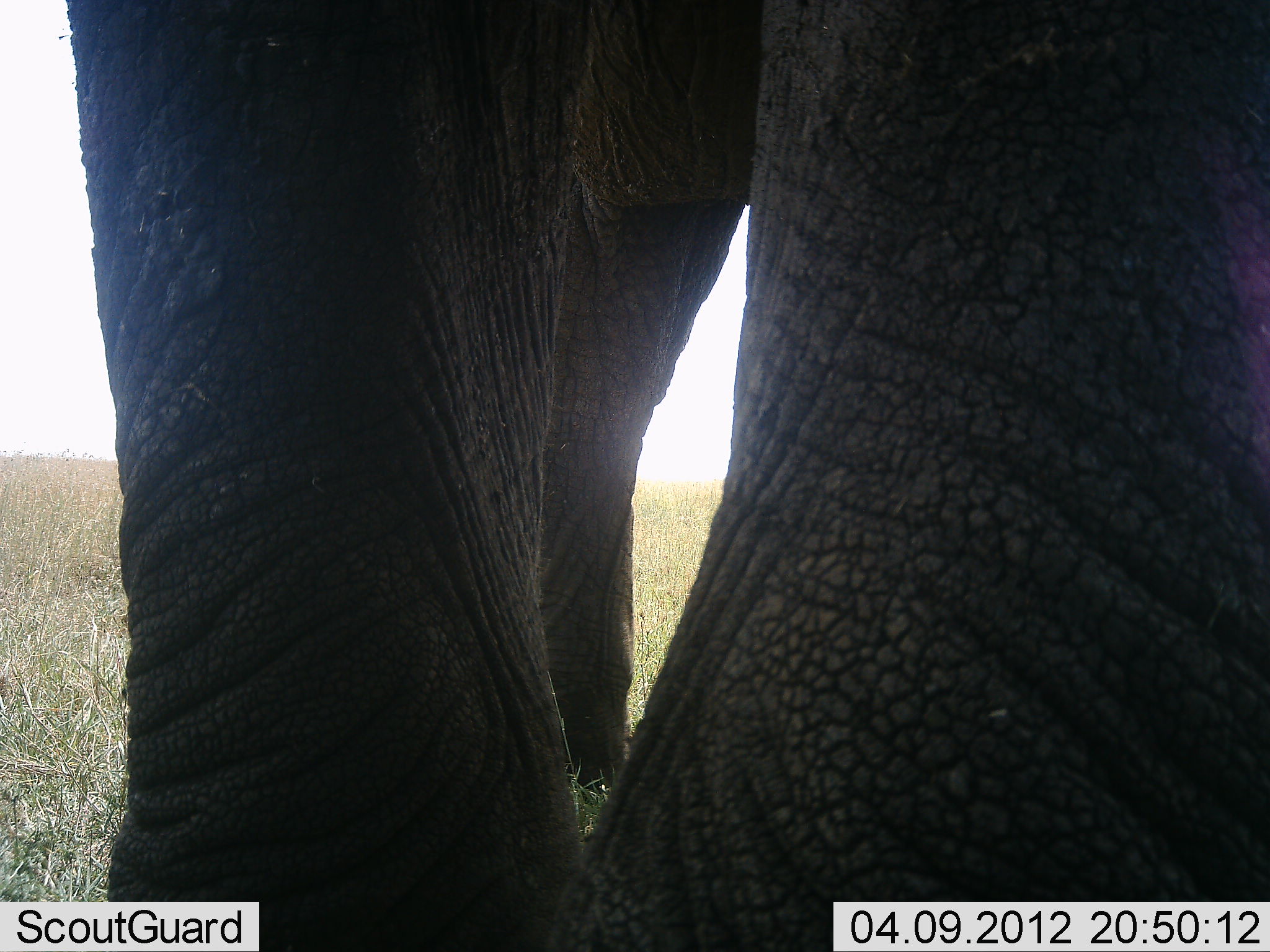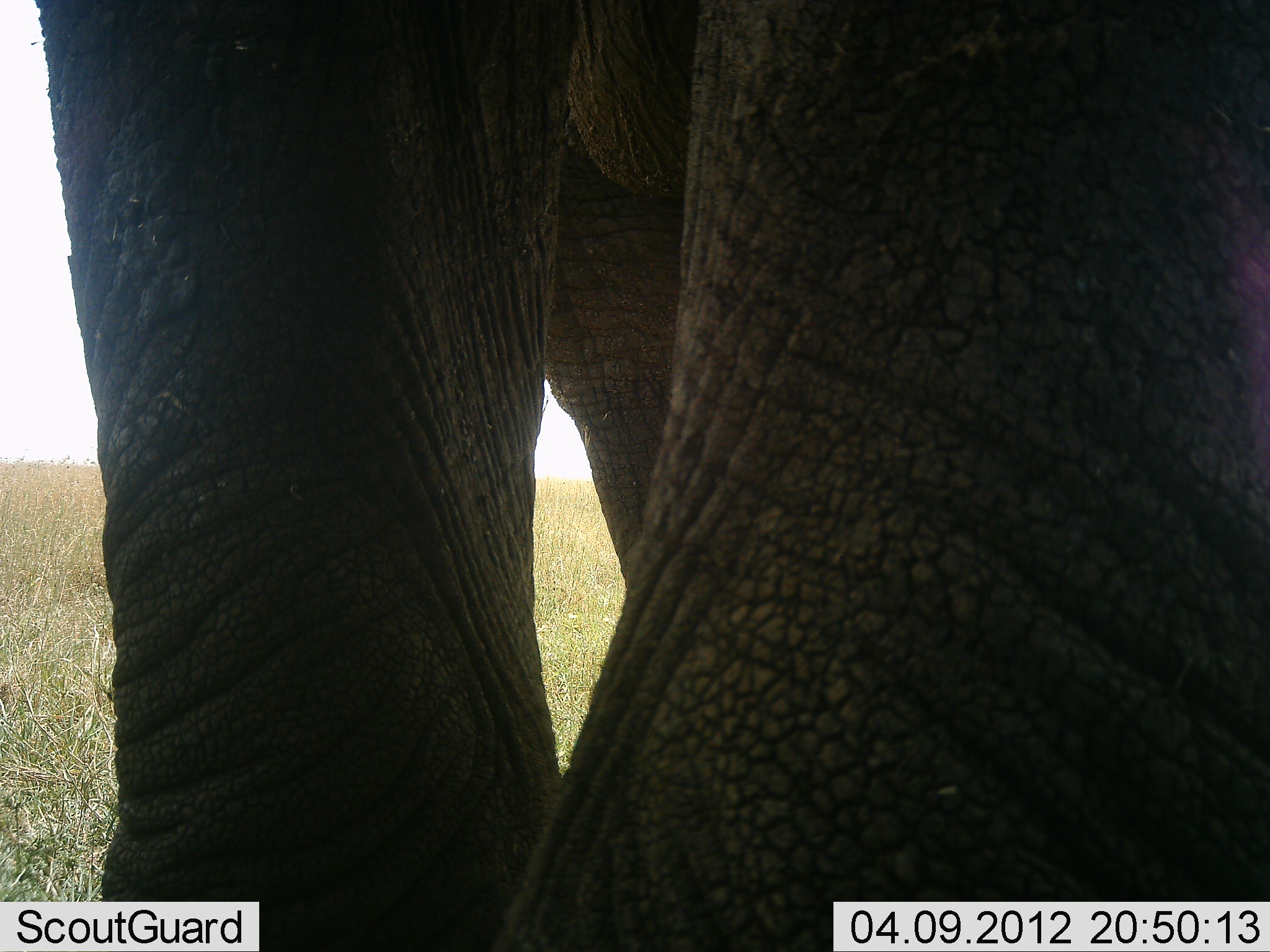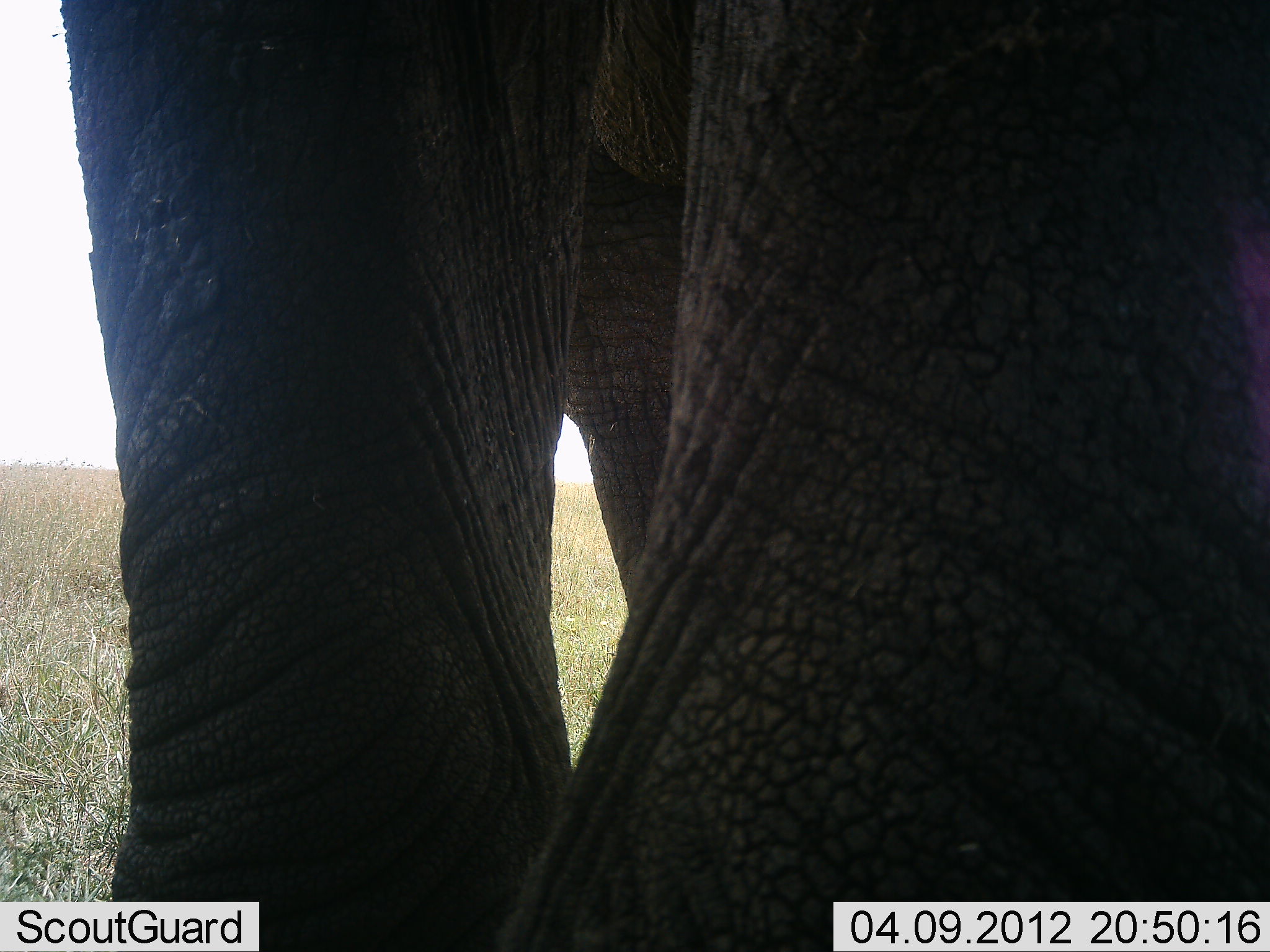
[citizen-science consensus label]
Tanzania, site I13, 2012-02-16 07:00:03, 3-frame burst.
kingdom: Animalia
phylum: Chordata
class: Mammalia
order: Proboscidea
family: Elephantidae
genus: Loxodonta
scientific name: Loxodonta africana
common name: african bush elephant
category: elephant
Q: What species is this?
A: Elephant (african bush elephant) (Loxodonta africana).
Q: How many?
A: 1.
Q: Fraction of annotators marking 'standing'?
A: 85%.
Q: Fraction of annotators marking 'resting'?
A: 0%.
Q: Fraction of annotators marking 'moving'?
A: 15%.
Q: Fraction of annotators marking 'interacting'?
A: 5%.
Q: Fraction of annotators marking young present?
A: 0%.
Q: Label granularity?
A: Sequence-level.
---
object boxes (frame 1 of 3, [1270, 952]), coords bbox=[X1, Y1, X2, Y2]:
animal: bbox=[65, 1, 1269, 952]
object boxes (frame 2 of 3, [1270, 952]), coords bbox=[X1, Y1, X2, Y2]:
animal: bbox=[35, 1, 1269, 952]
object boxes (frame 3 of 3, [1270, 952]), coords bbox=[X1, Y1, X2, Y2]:
animal: bbox=[62, 0, 1269, 951]